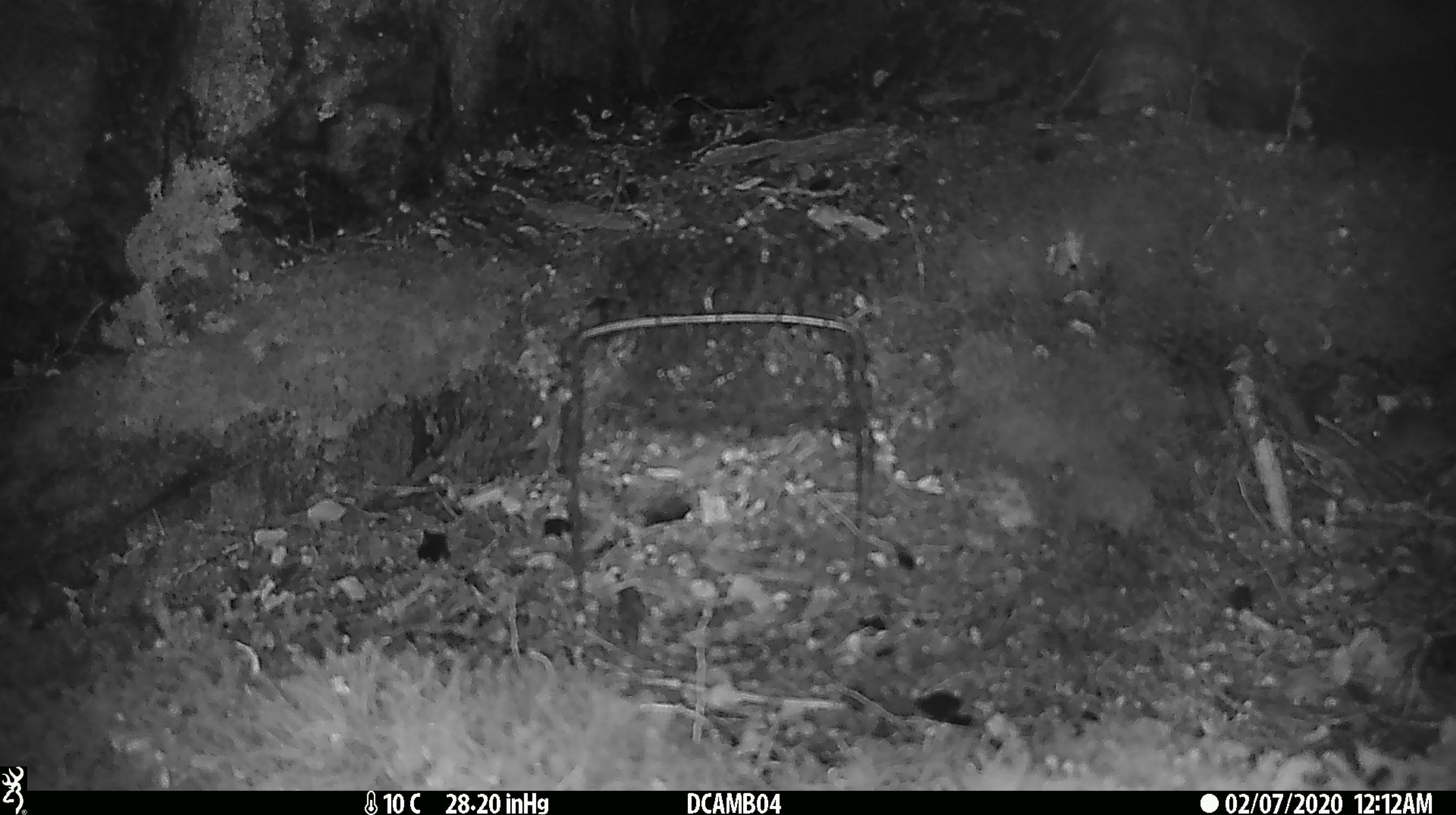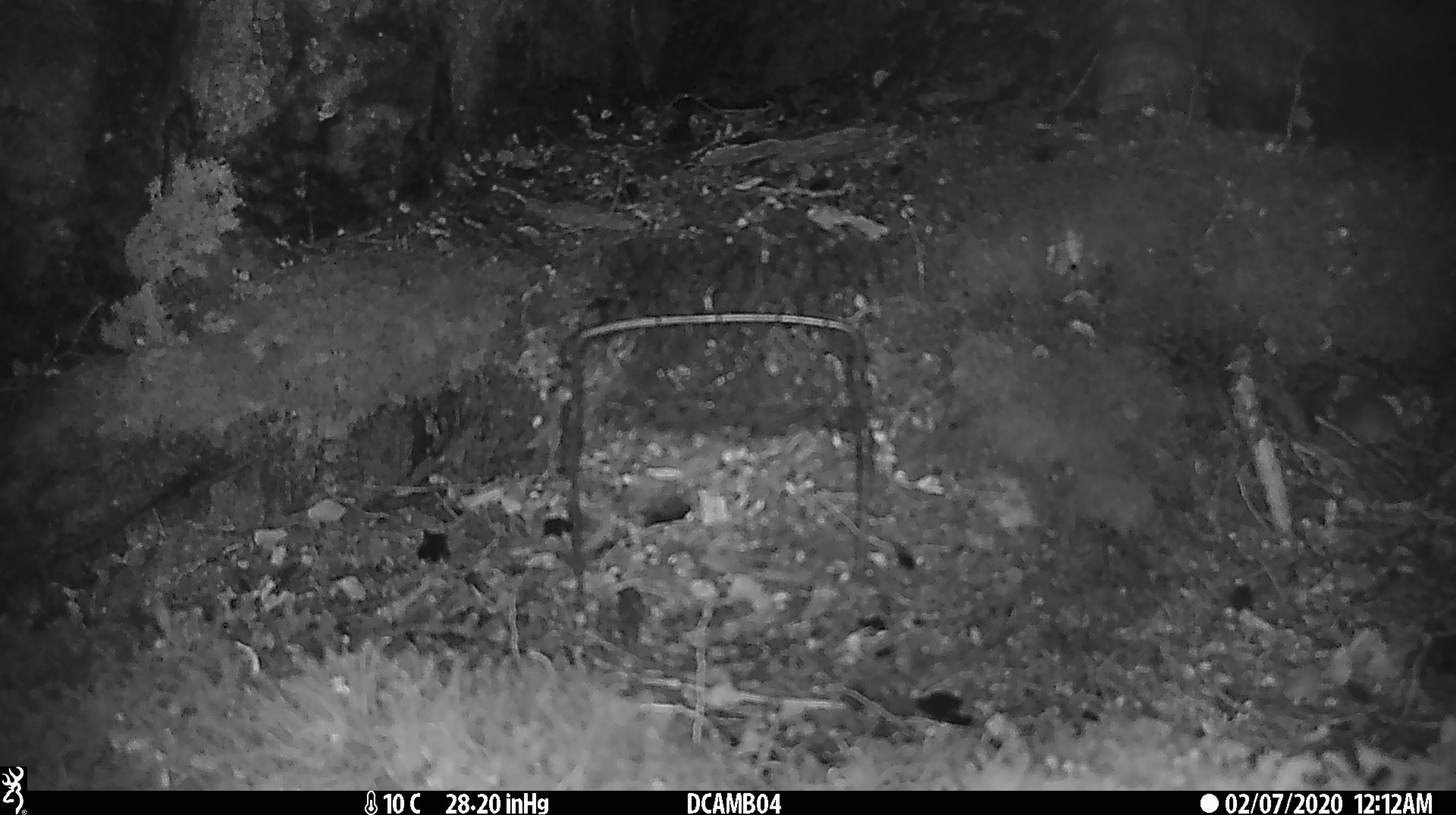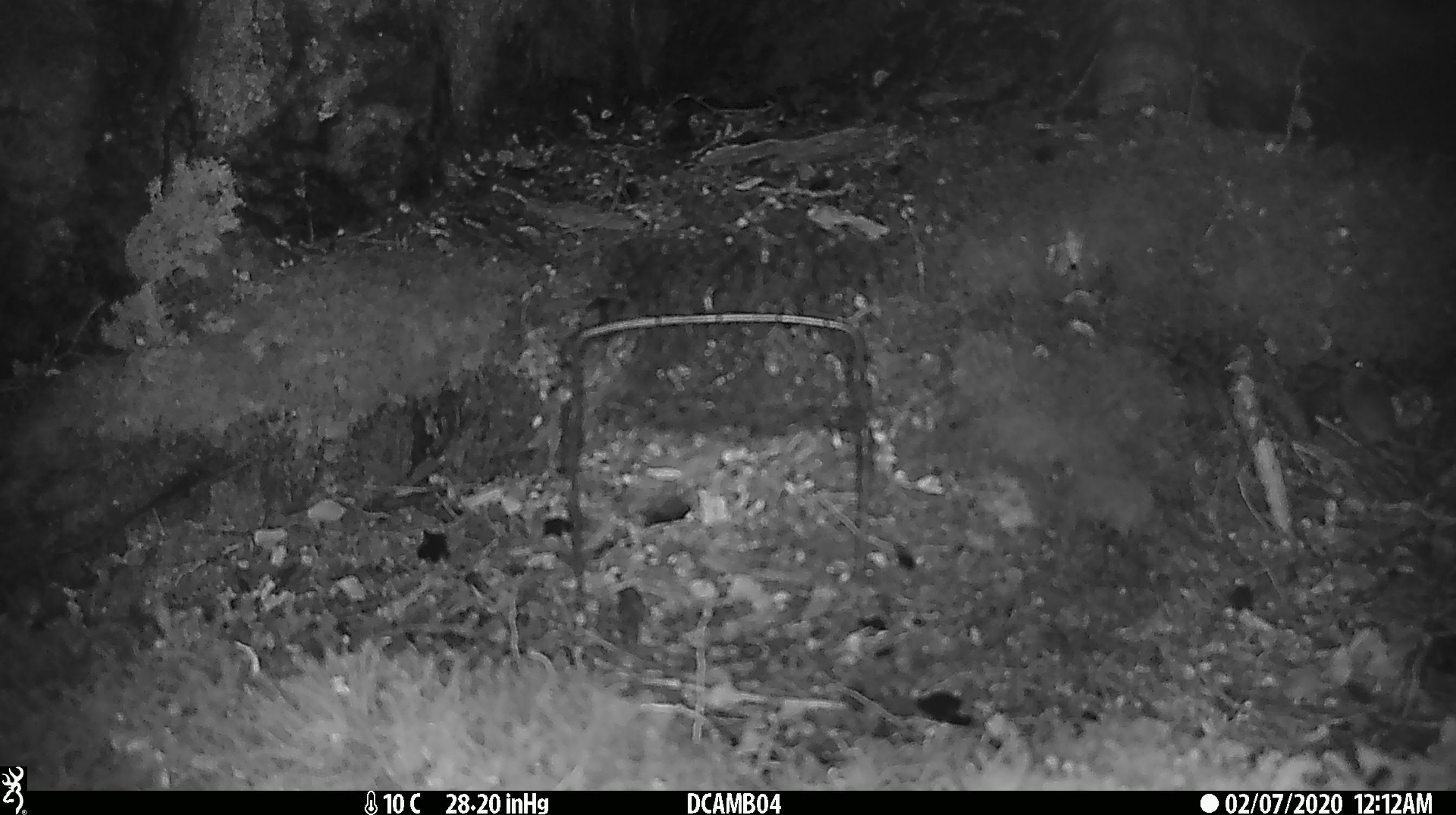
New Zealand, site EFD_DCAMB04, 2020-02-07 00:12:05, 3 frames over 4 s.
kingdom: Animalia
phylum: Chordata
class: Mammalia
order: Rodentia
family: Muridae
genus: Mus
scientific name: Mus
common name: mouse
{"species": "mouse (Mus)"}